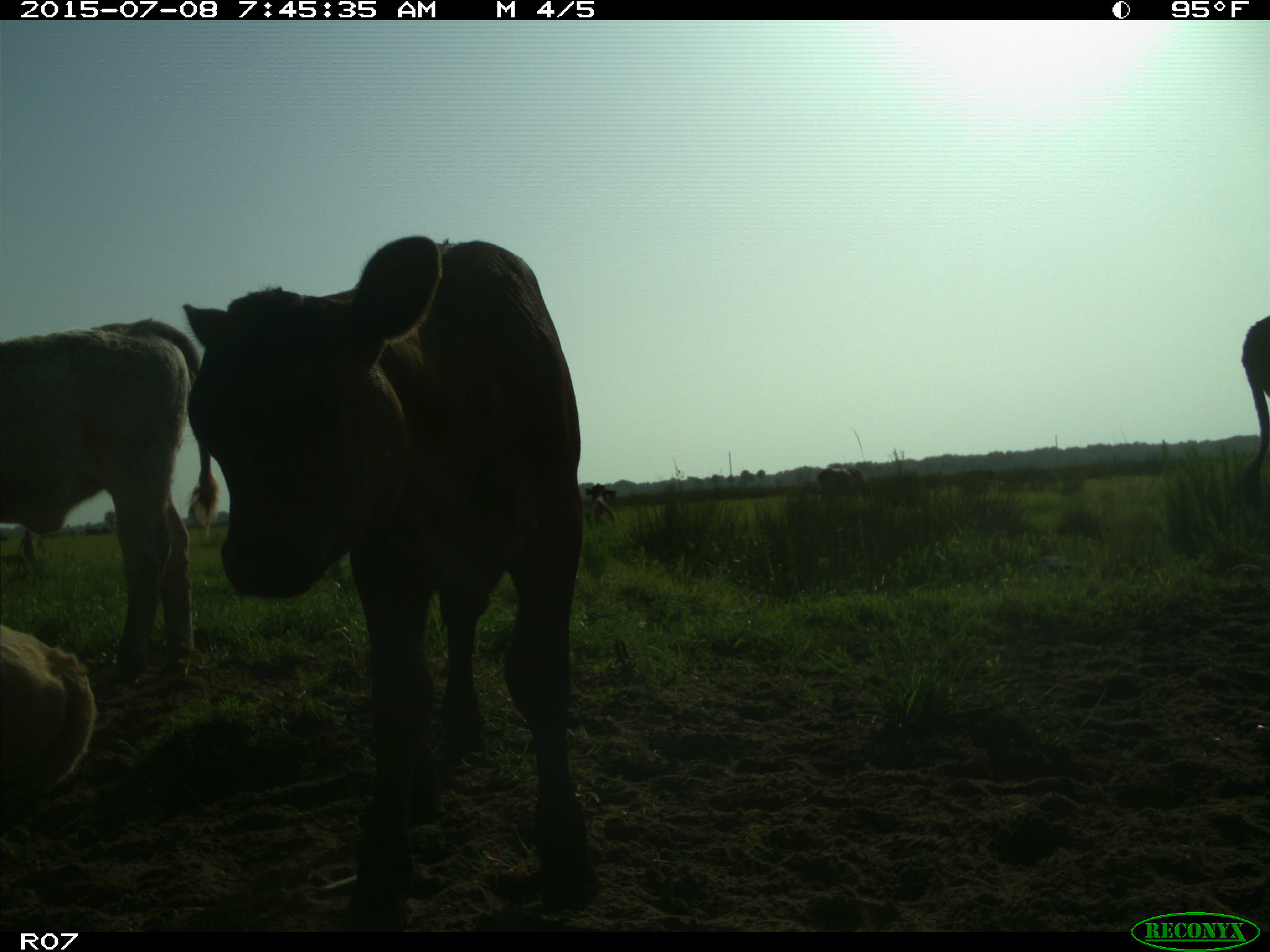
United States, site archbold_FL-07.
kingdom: Animalia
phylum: Chordata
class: Mammalia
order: Artiodactyla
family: Bovidae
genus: Bos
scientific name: Bos taurus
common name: domestic cow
Bos taurus (domestic cow).